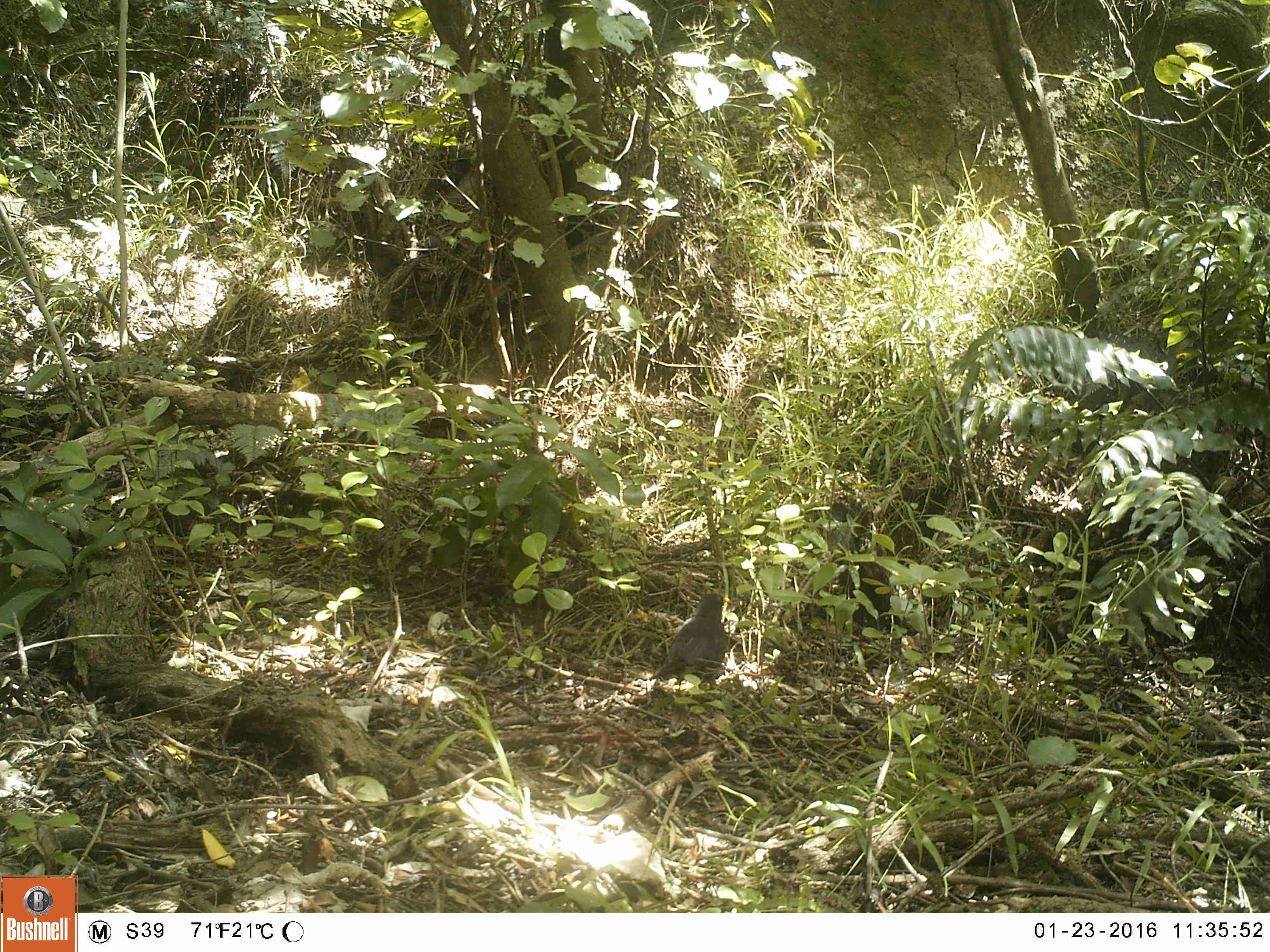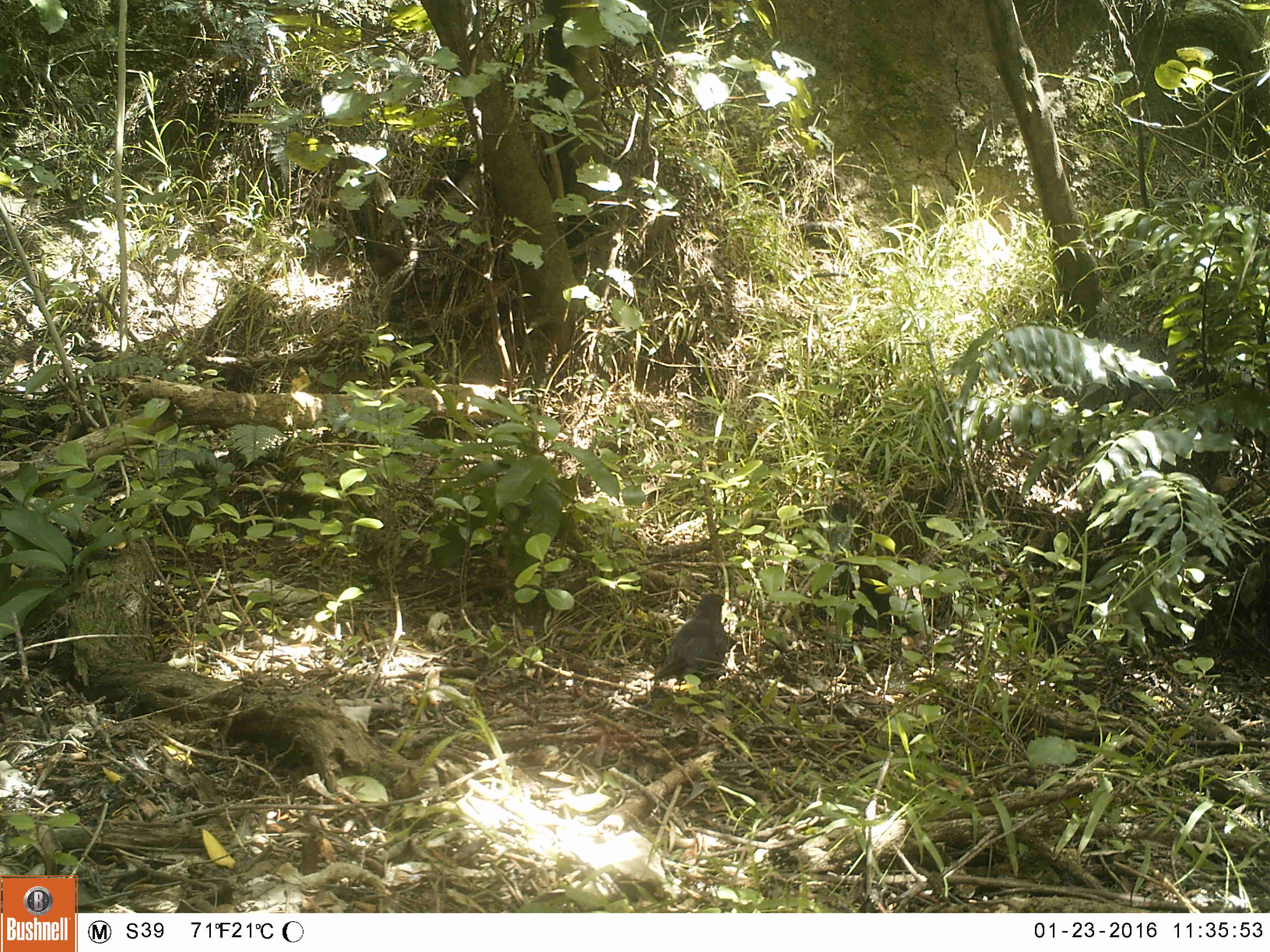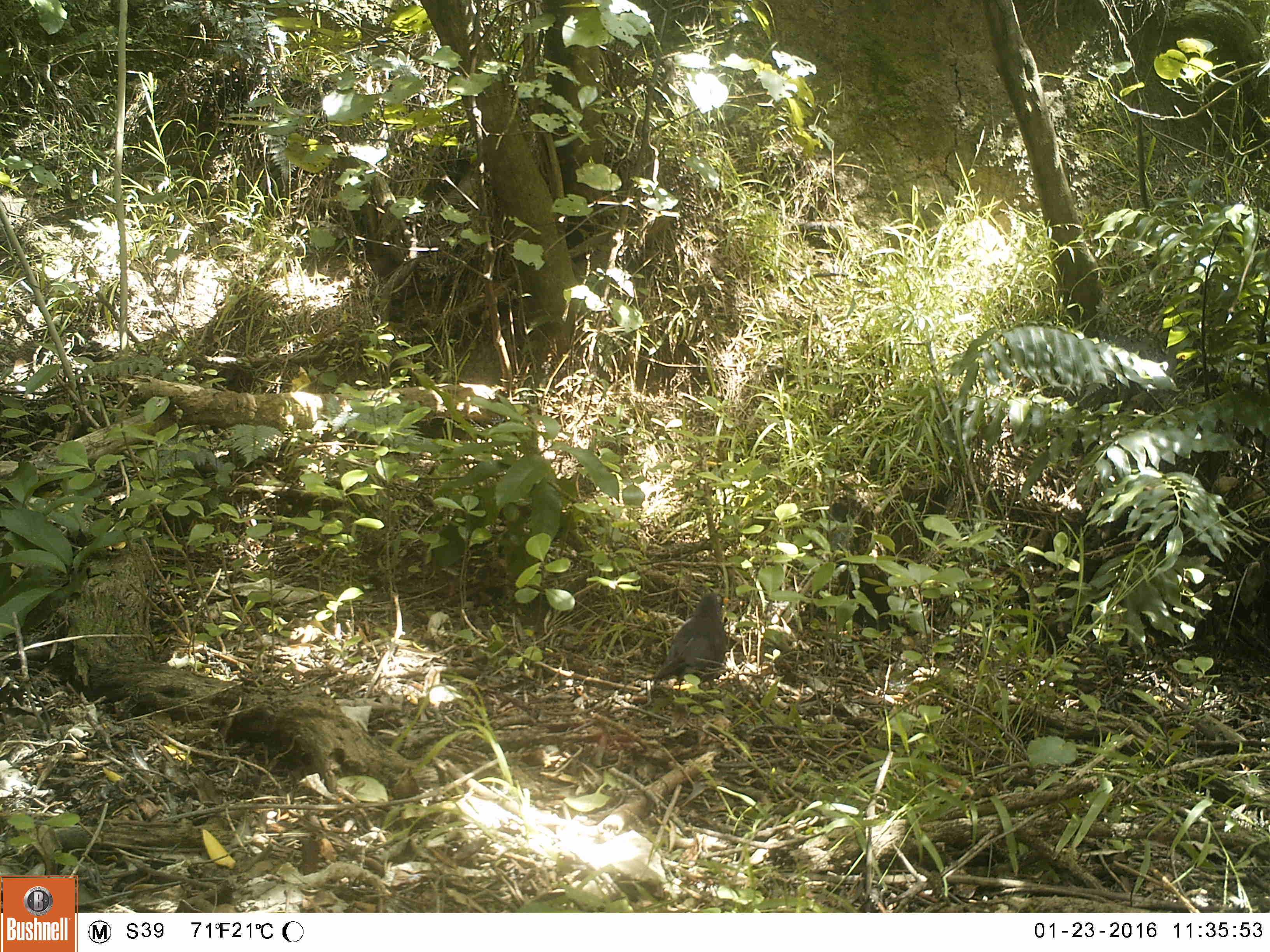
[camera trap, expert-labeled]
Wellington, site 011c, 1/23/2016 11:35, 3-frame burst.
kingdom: Animalia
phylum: Chordata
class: Aves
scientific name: Aves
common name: bird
Bird (Aves).